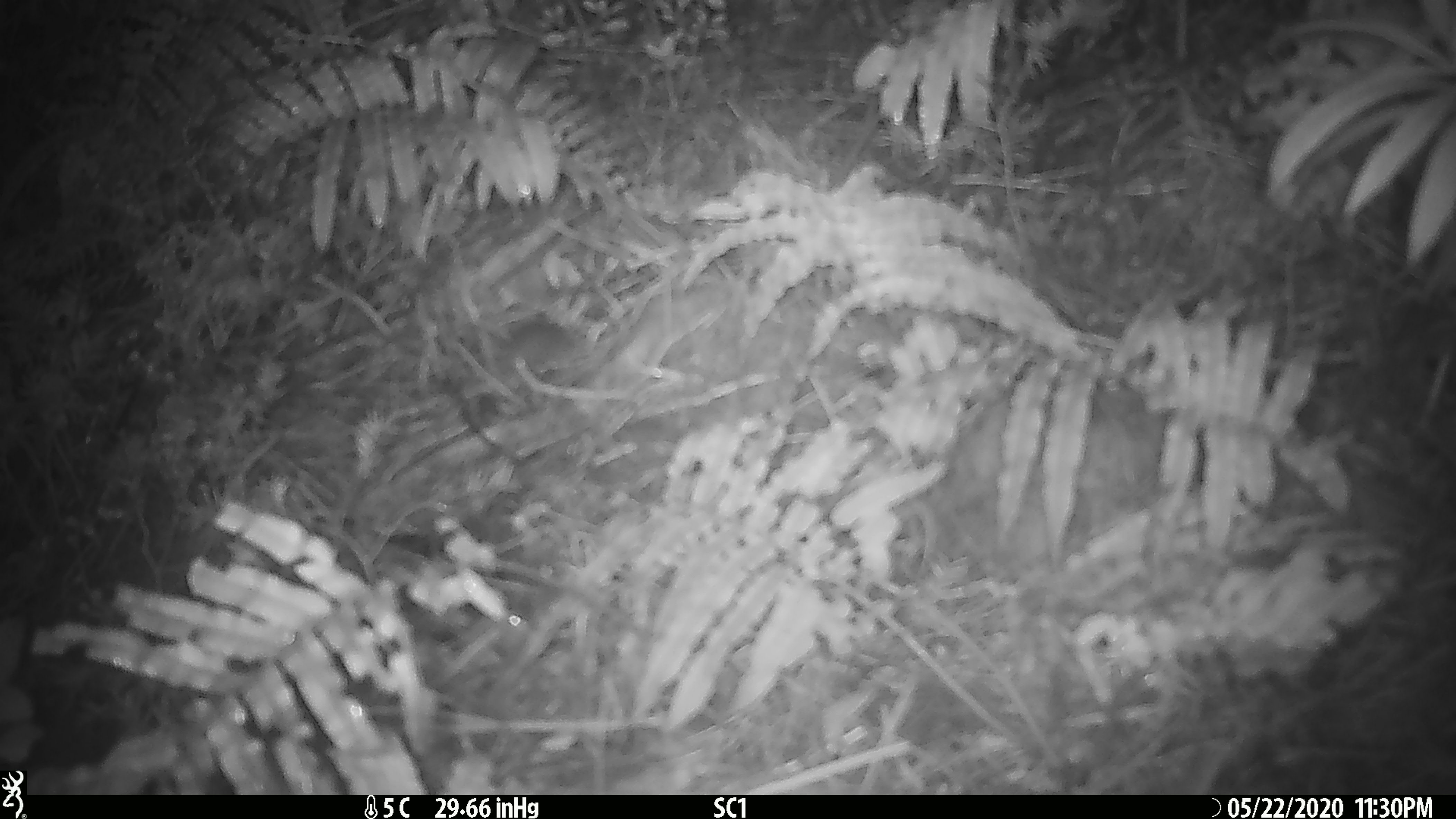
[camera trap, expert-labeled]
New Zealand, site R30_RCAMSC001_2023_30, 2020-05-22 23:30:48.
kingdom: Animalia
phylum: Chordata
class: Mammalia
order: Rodentia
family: Muridae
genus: Mus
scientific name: Mus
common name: mouse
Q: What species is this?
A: Mouse (Mus).